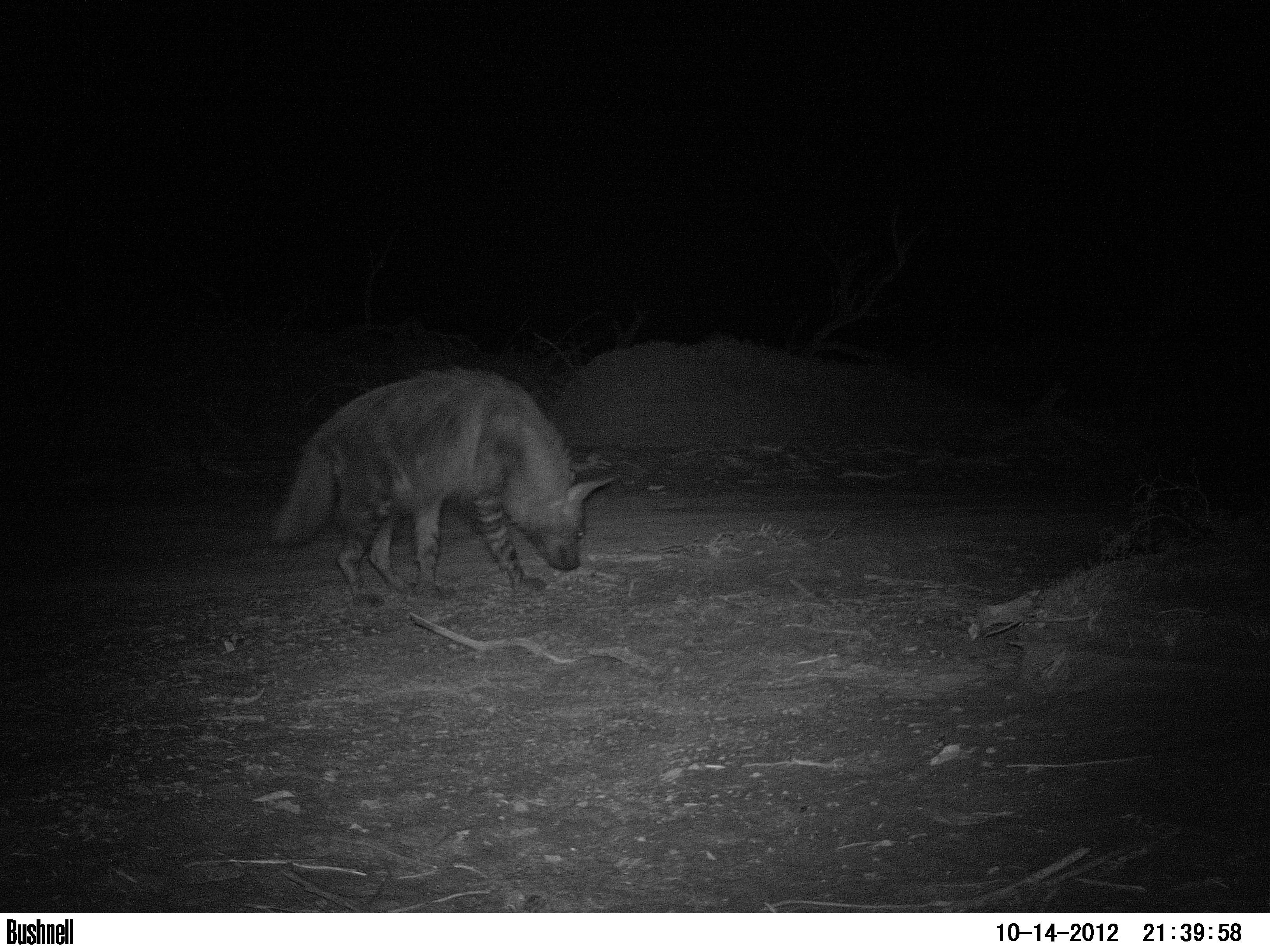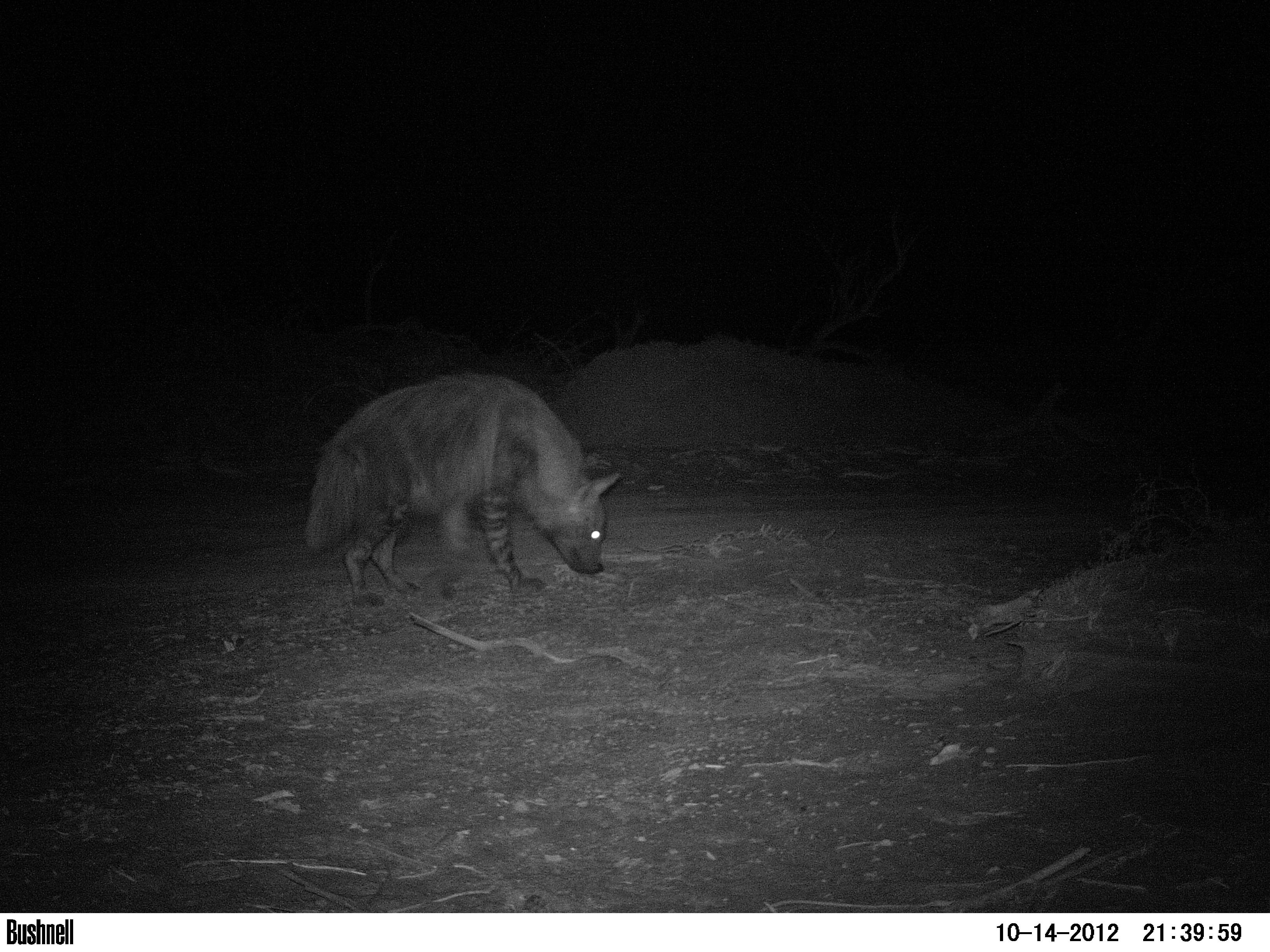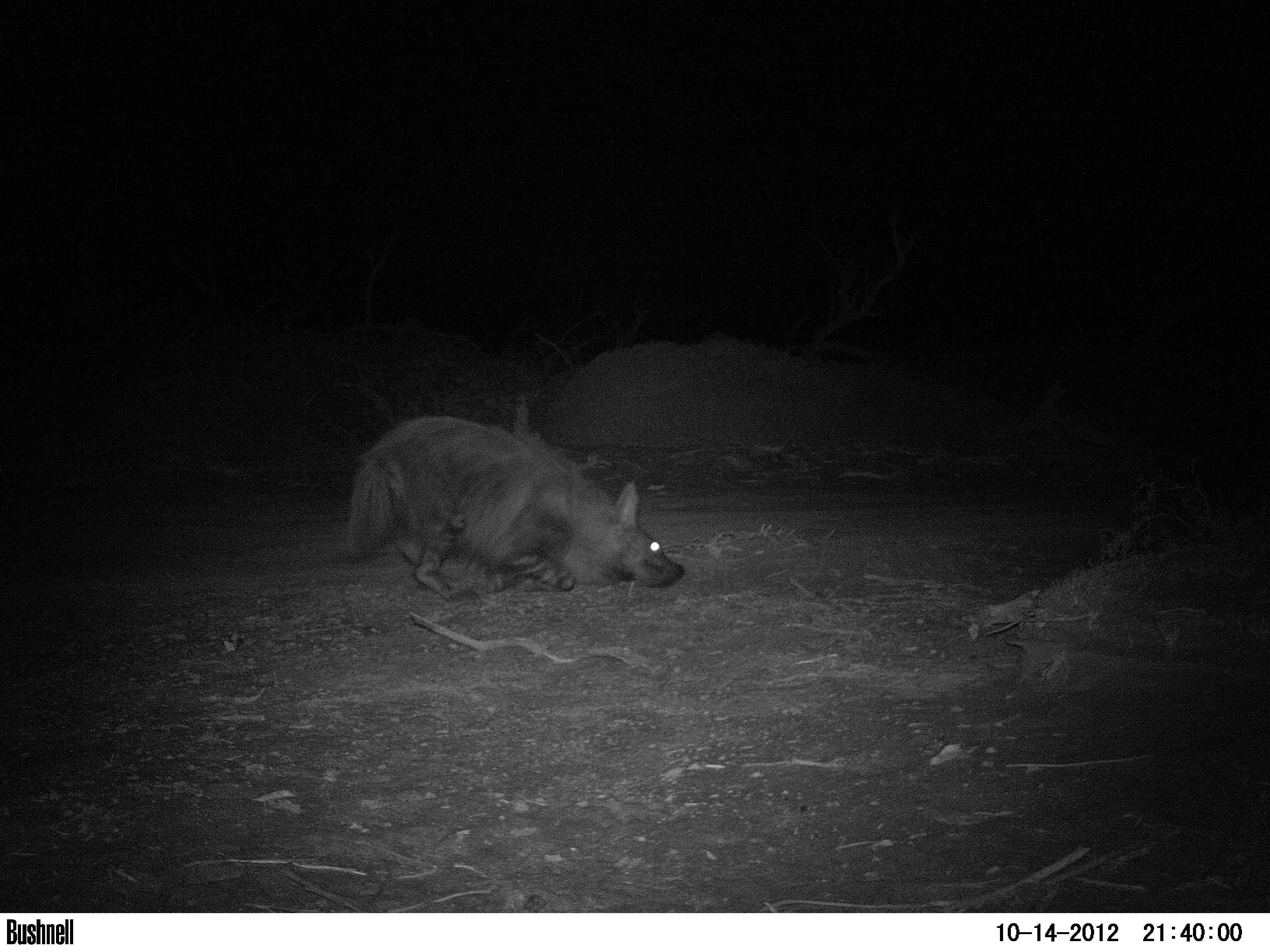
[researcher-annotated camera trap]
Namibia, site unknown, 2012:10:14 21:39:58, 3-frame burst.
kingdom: Animalia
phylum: Chordata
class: Mammalia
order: Carnivora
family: Hyaenidae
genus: Parahyaena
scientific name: Parahyaena brunnea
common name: brown hyena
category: hyaena brunnea